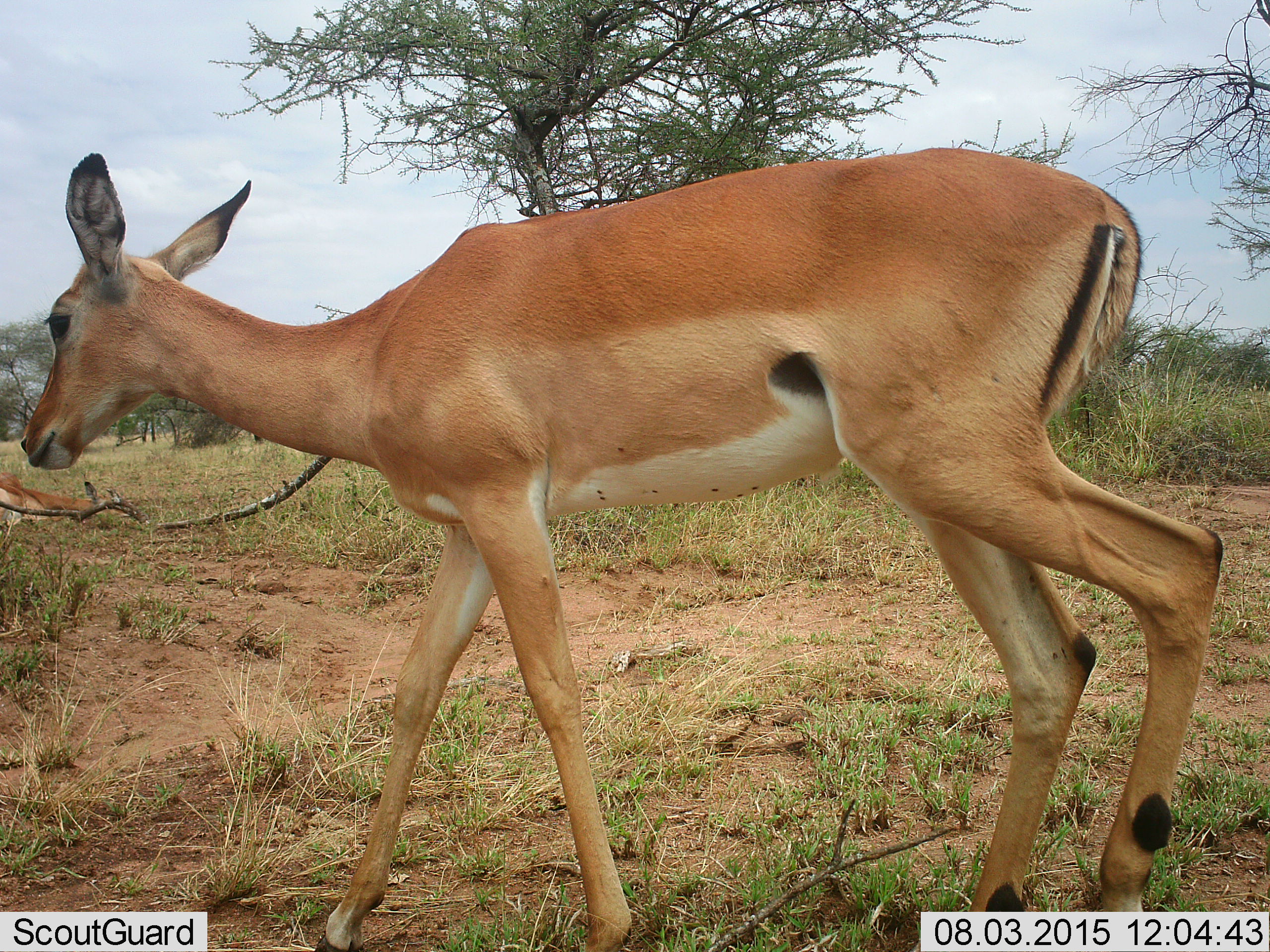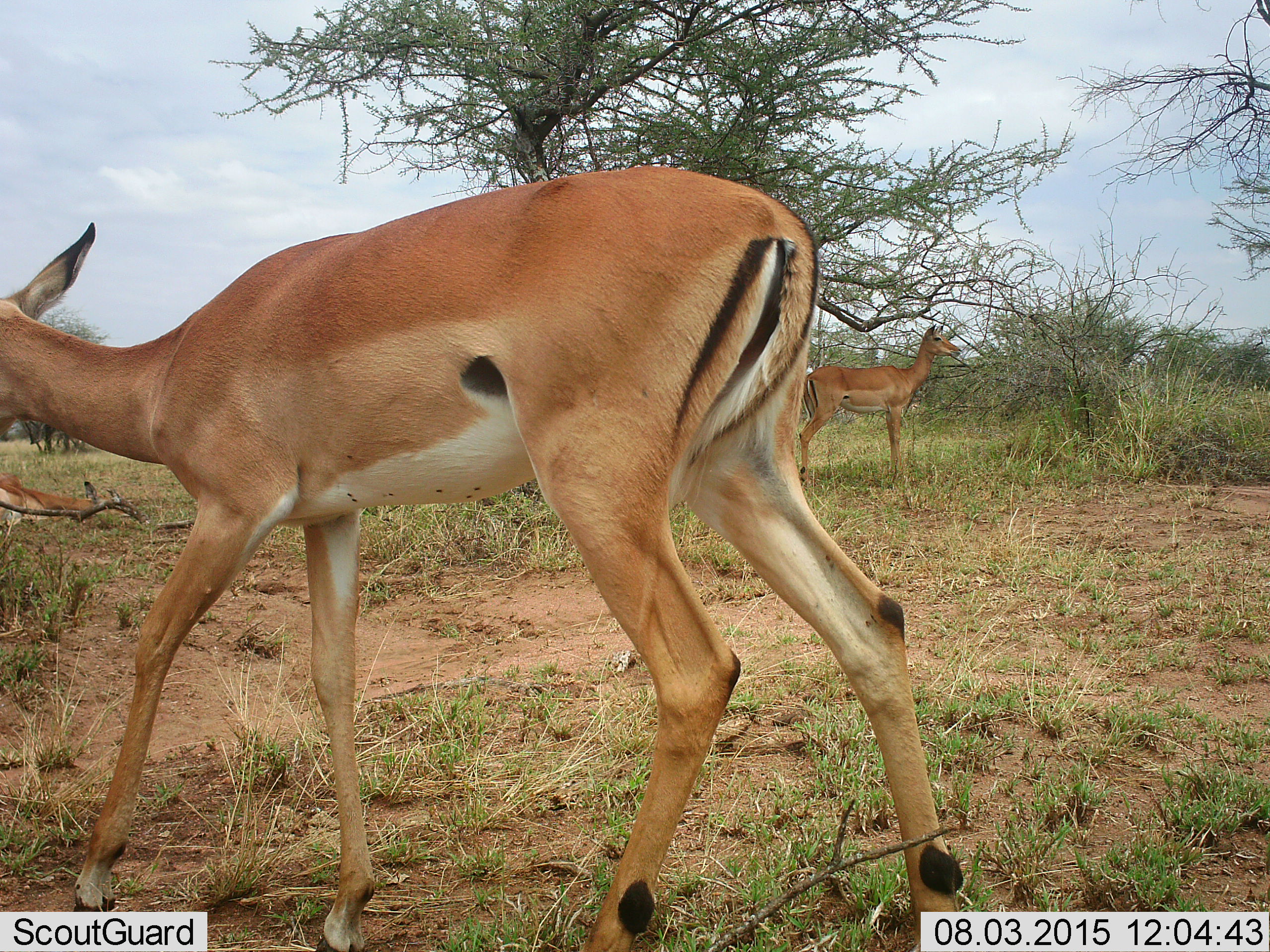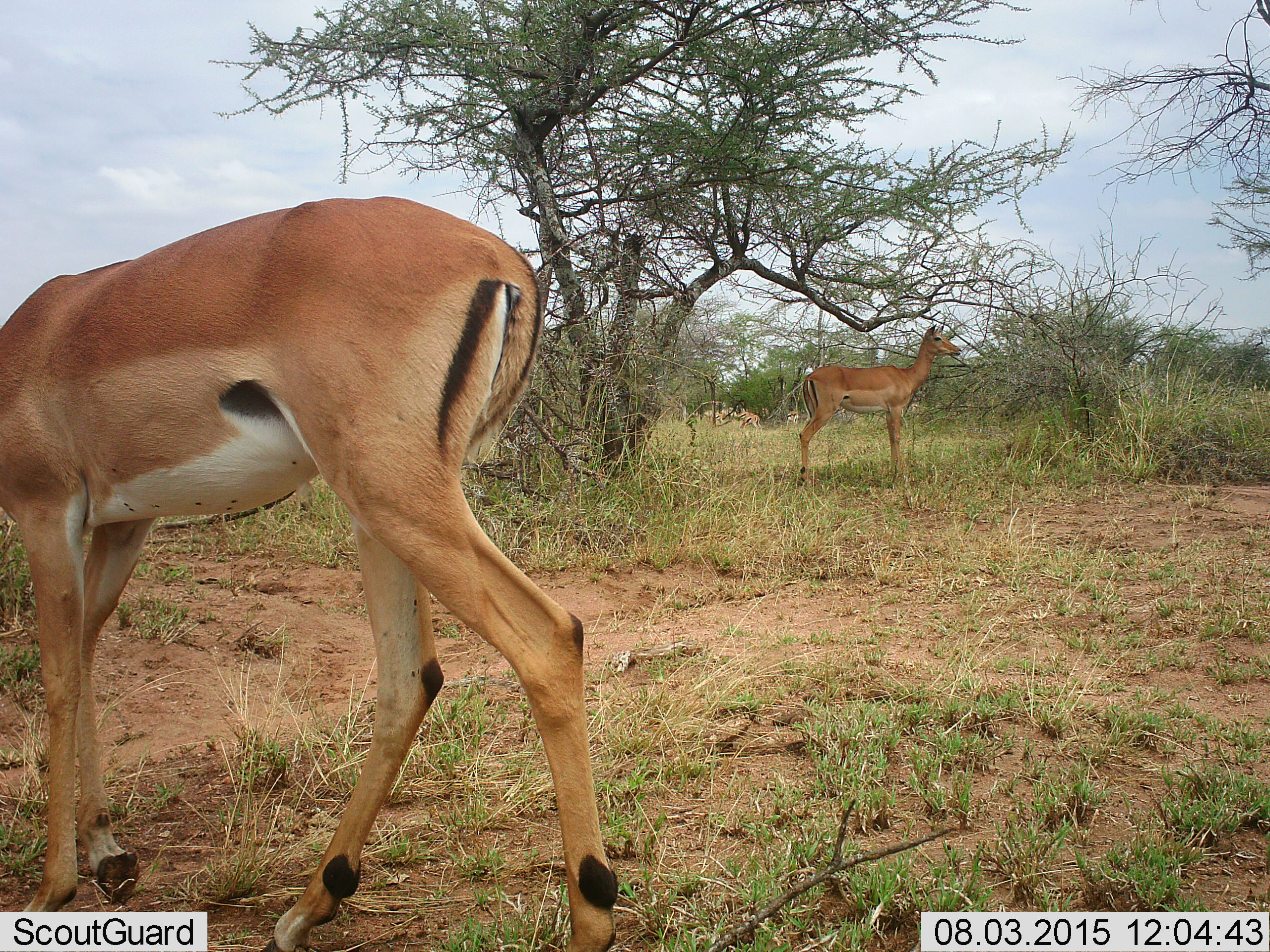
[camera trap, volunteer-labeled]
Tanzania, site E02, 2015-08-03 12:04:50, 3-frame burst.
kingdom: Animalia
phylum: Chordata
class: Mammalia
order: Artiodactyla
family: Bovidae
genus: Aepyceros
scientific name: Aepyceros melampus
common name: impala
Impala (Aepyceros melampus), count 3. Behavior (volunteer vote fractions): standing 90%, resting 60%, moving 100%, interacting 0%. Young present (vote fraction): 0%. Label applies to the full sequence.